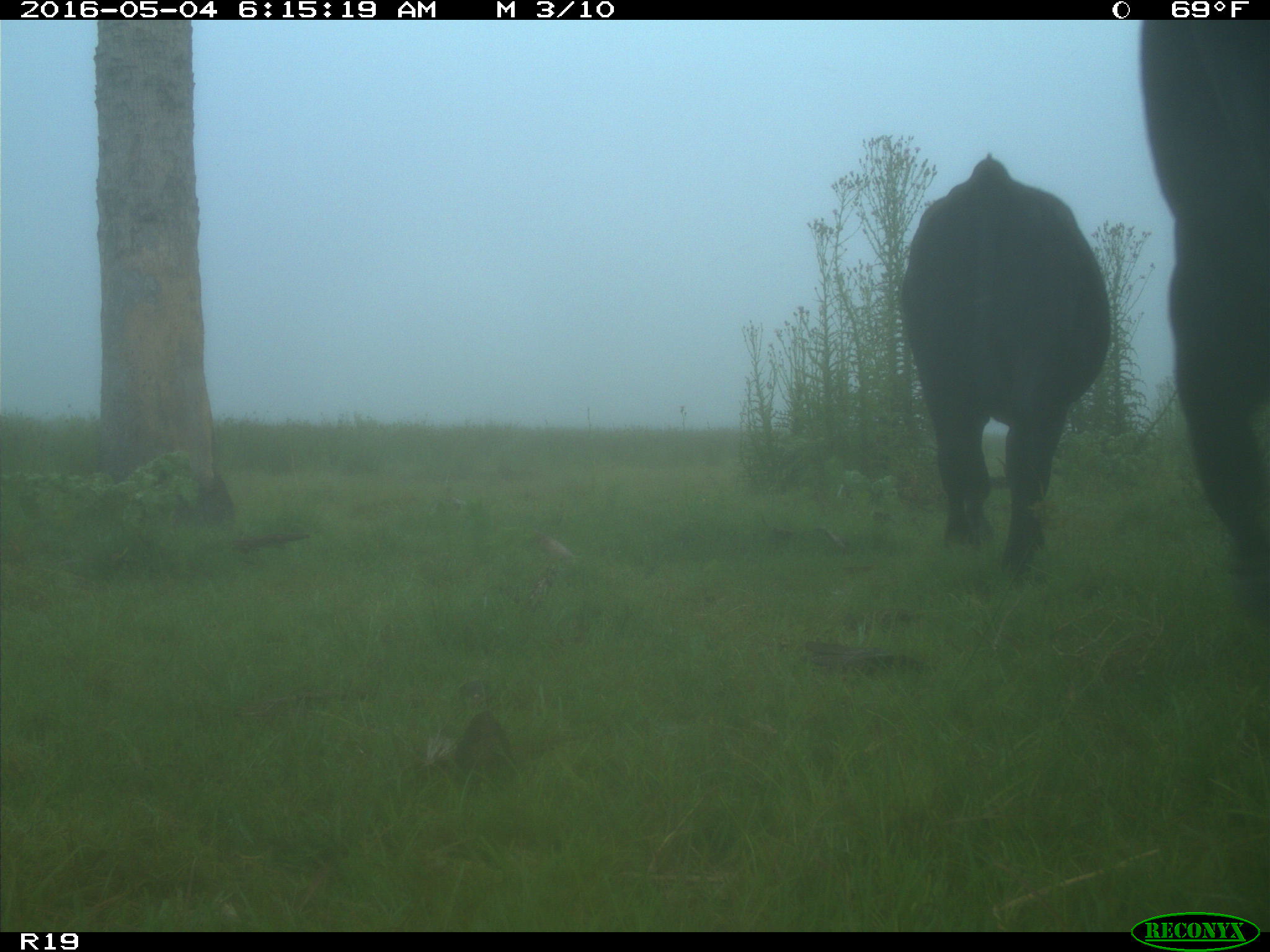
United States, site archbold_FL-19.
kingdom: Animalia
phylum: Chordata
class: Mammalia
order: Artiodactyla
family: Bovidae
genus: Bos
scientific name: Bos taurus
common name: domestic cow